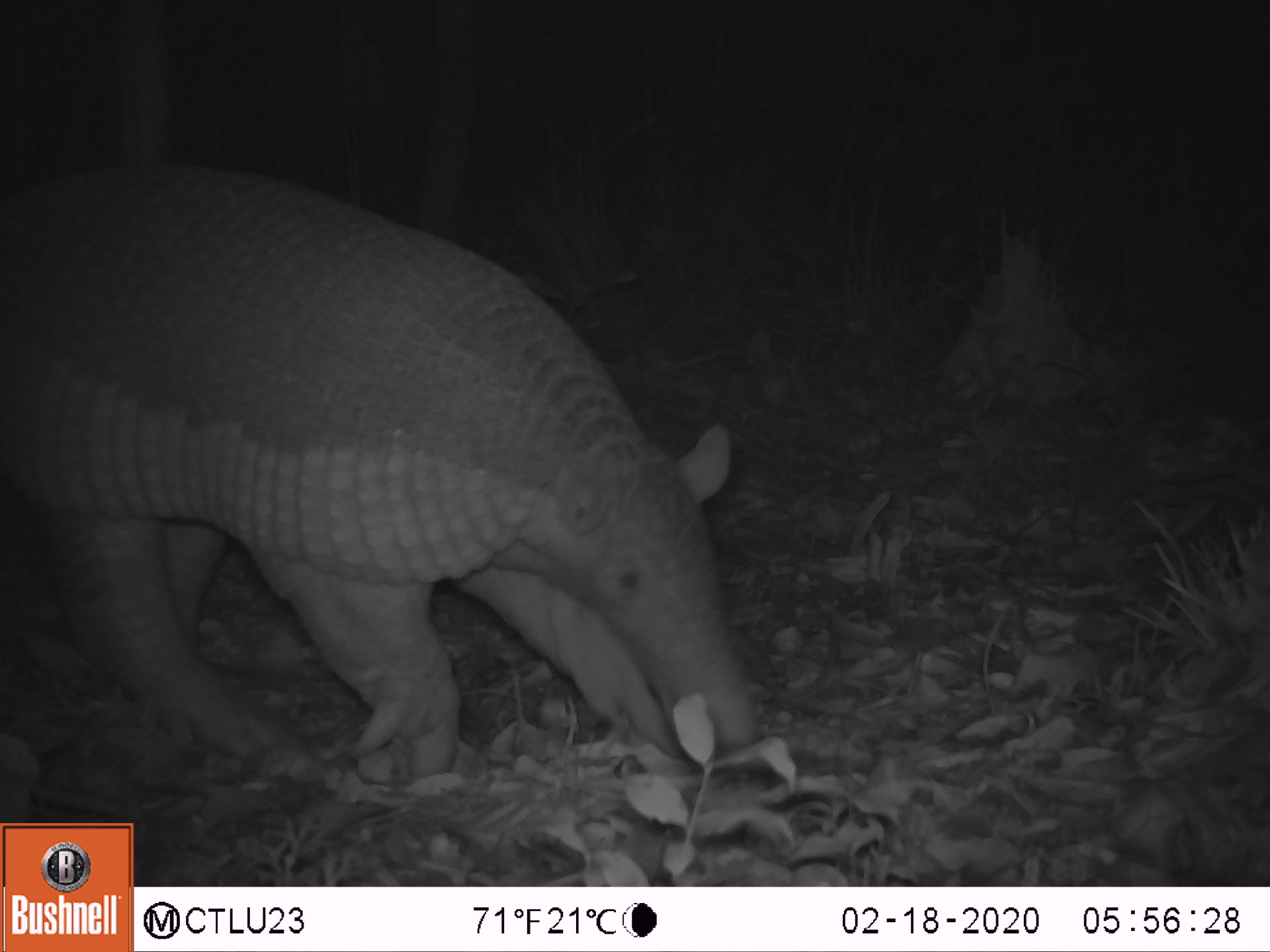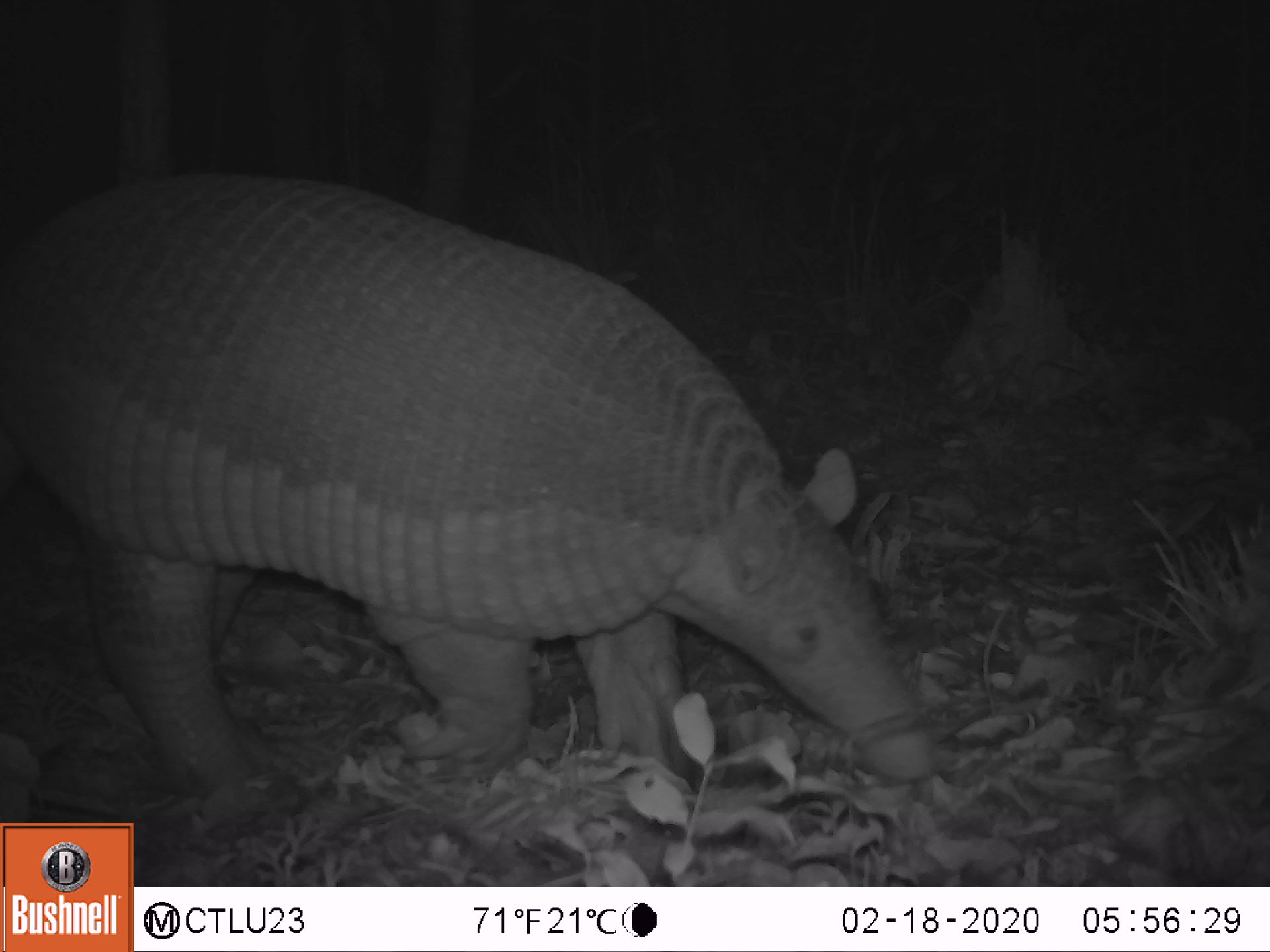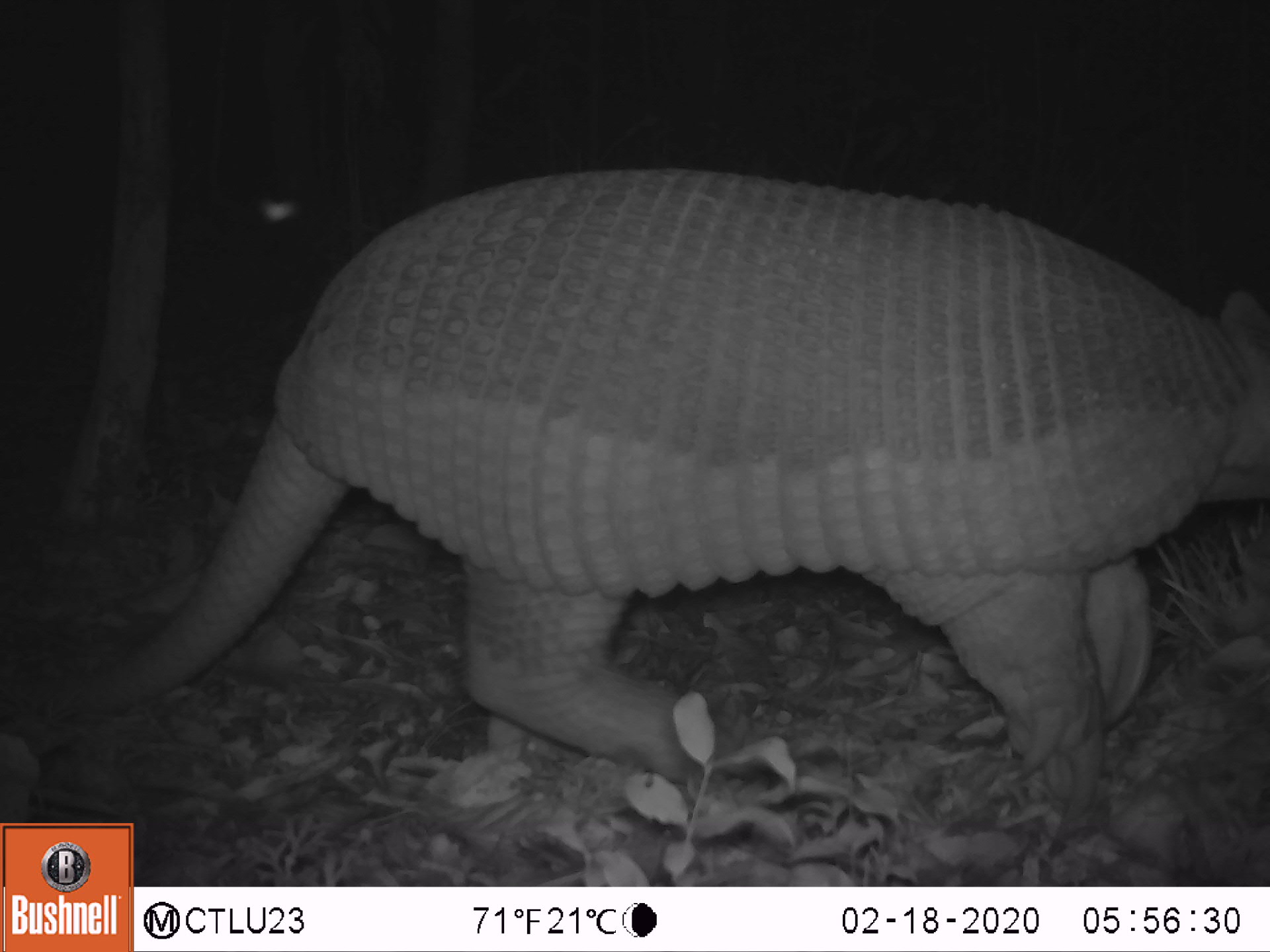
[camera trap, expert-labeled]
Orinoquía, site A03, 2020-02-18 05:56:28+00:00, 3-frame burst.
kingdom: Animalia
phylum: Chordata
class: Mammalia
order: Cingulata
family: Chlamyphoridae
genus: Priodontes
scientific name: Priodontes maximus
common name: giant armadillo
Giant armadillo (Priodontes maximus).